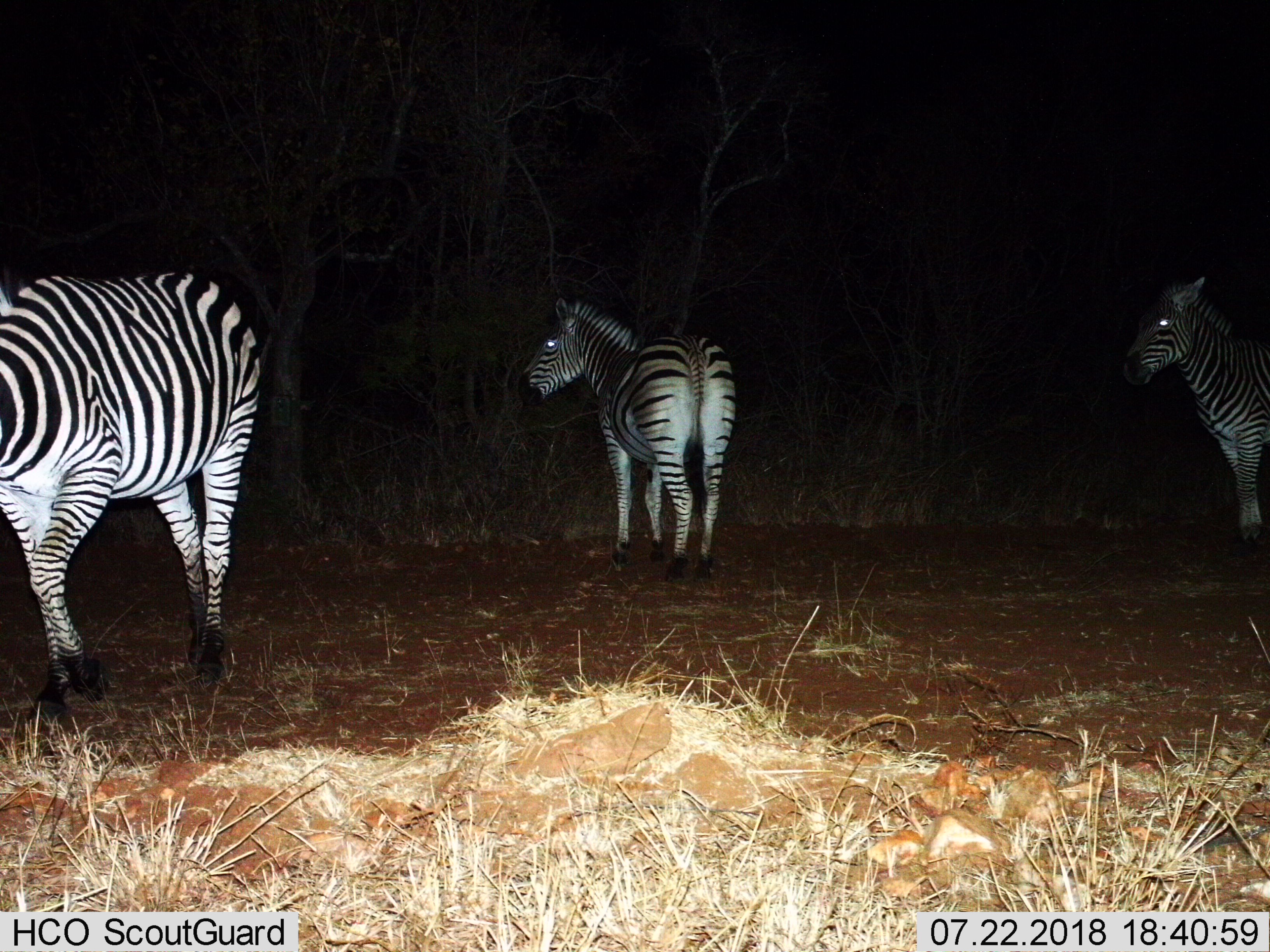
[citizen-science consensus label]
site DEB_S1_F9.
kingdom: Animalia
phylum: Chordata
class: Mammalia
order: Perissodactyla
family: Equidae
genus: Equus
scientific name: Equus quagga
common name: plains zebra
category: zebraplains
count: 3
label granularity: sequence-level